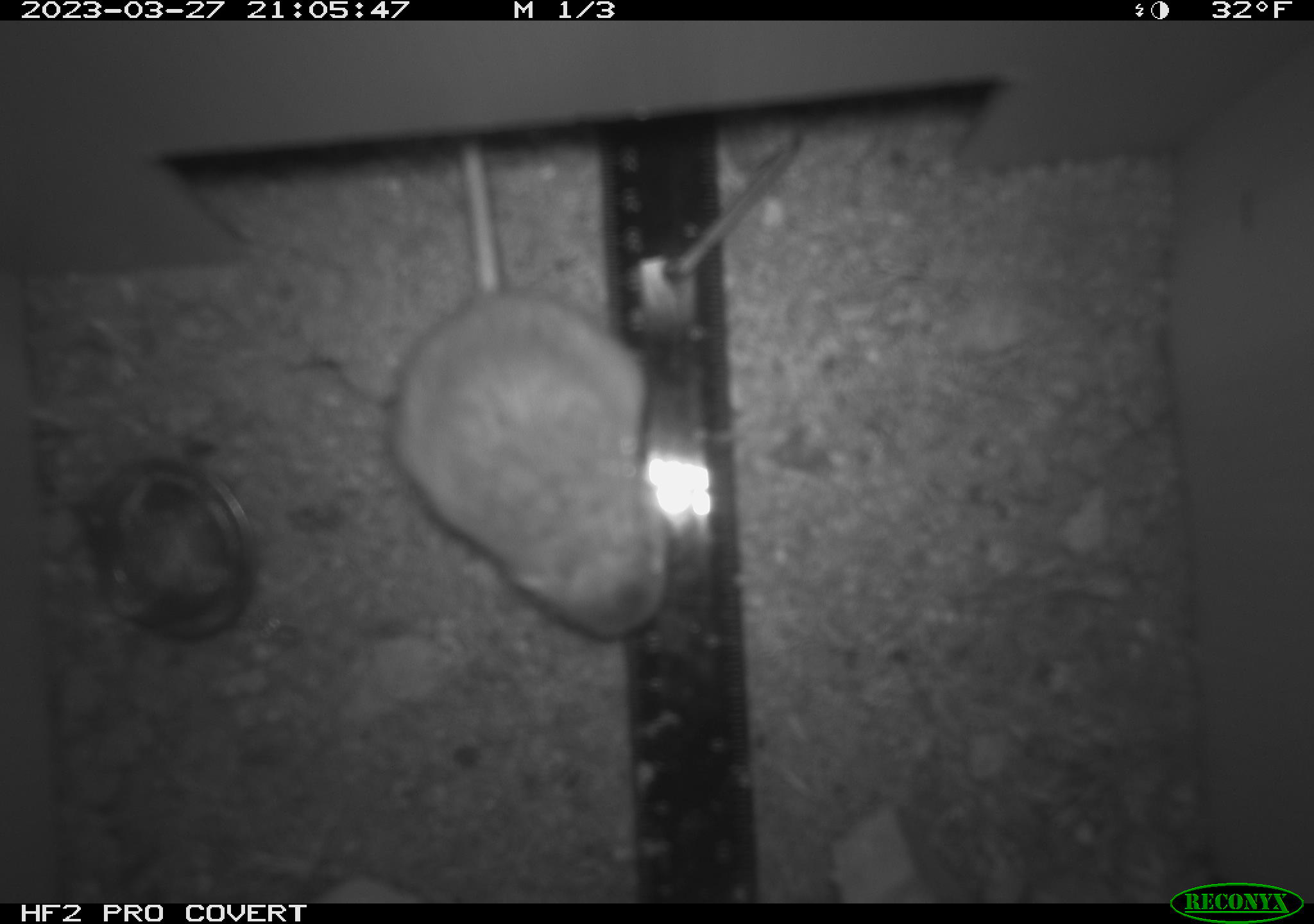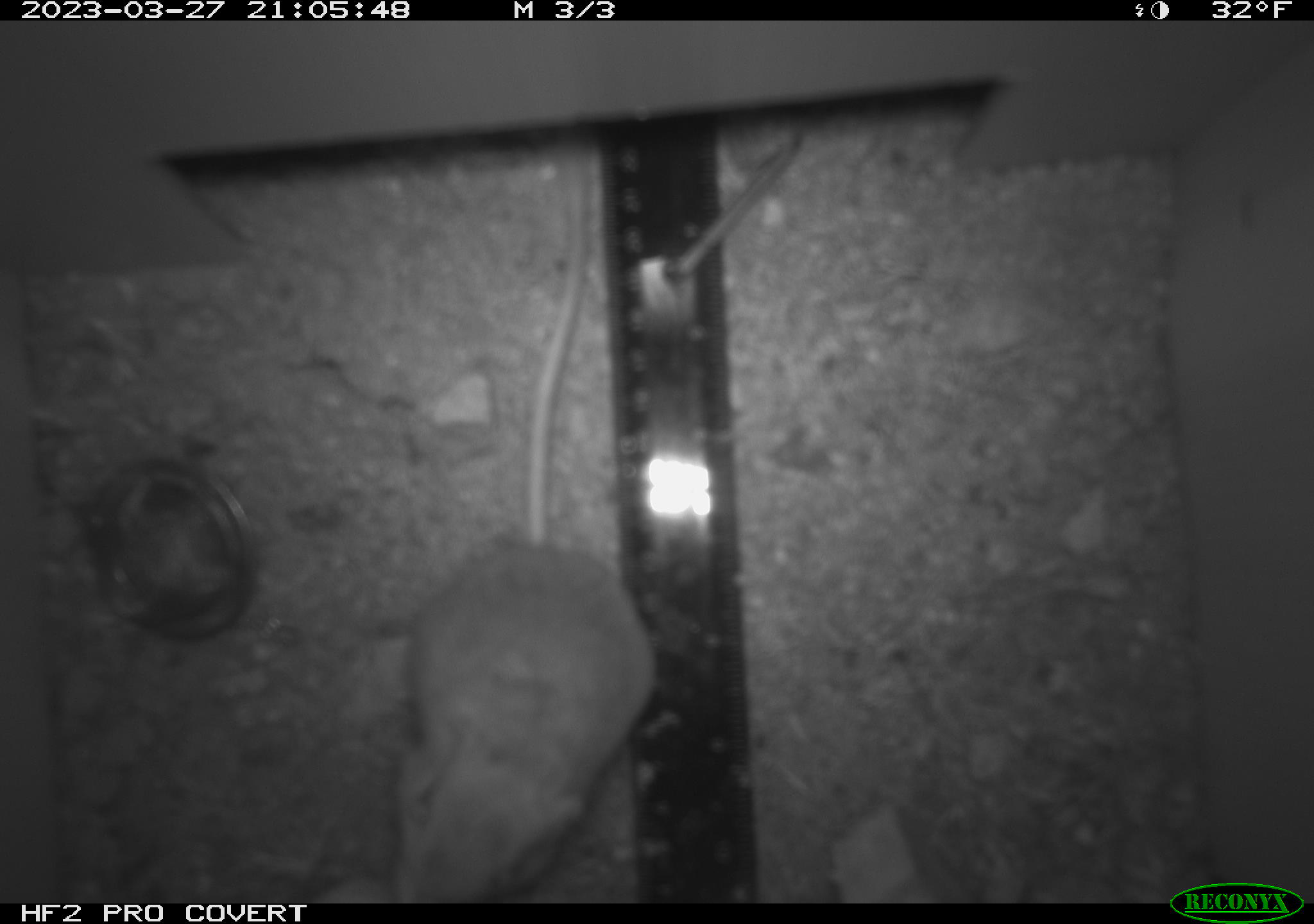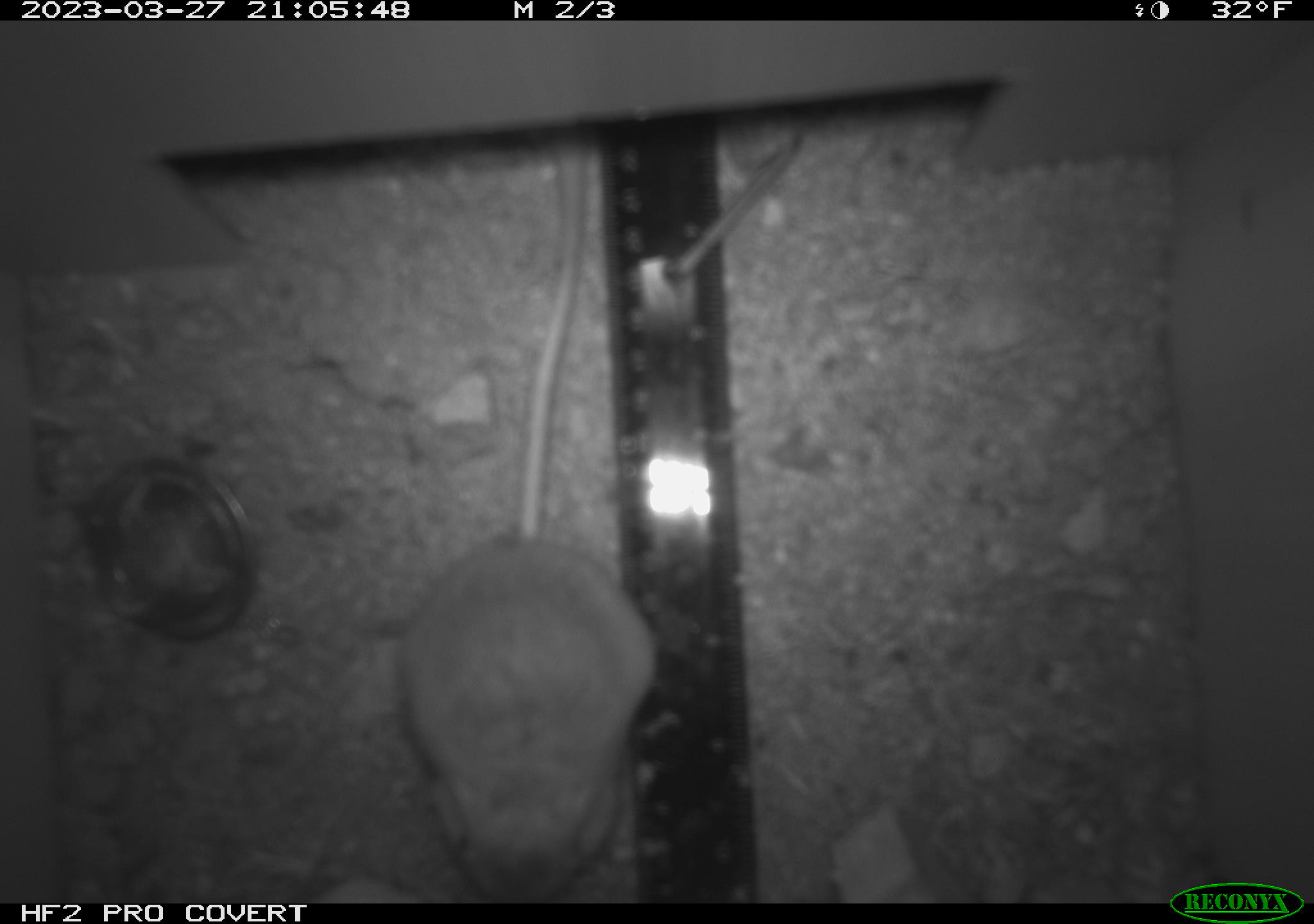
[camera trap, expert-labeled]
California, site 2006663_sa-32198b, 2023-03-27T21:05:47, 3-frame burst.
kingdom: Animalia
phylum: Chordata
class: Mammalia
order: Rodentia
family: Heteromyidae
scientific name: Heteromyidae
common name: kangaroo rats and pocket mice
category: heteromyidae family